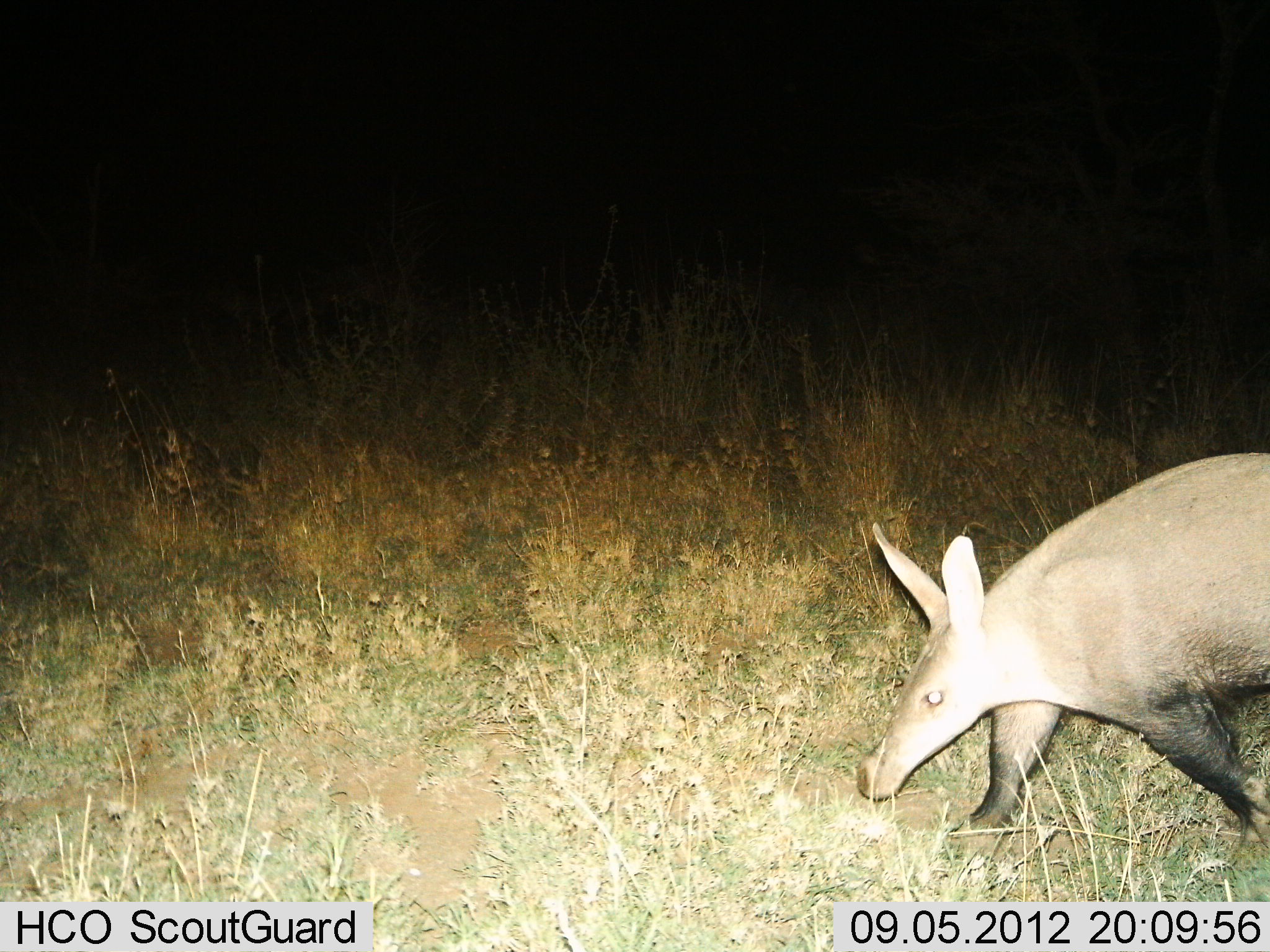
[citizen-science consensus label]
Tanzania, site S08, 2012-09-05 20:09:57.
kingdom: Animalia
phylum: Chordata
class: Mammalia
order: Tubulidentata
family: Orycteropodidae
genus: Orycteropus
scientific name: Orycteropus afer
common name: aardvark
Aardvark (Orycteropus afer), count 1. Behavior (volunteer vote fractions): standing 9%, resting 0%, moving 91%, interacting 0%. Young present (vote fraction): 0%. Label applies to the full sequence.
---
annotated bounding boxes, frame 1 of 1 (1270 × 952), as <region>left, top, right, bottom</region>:
animal: <region>855, 452, 1270, 848</region>